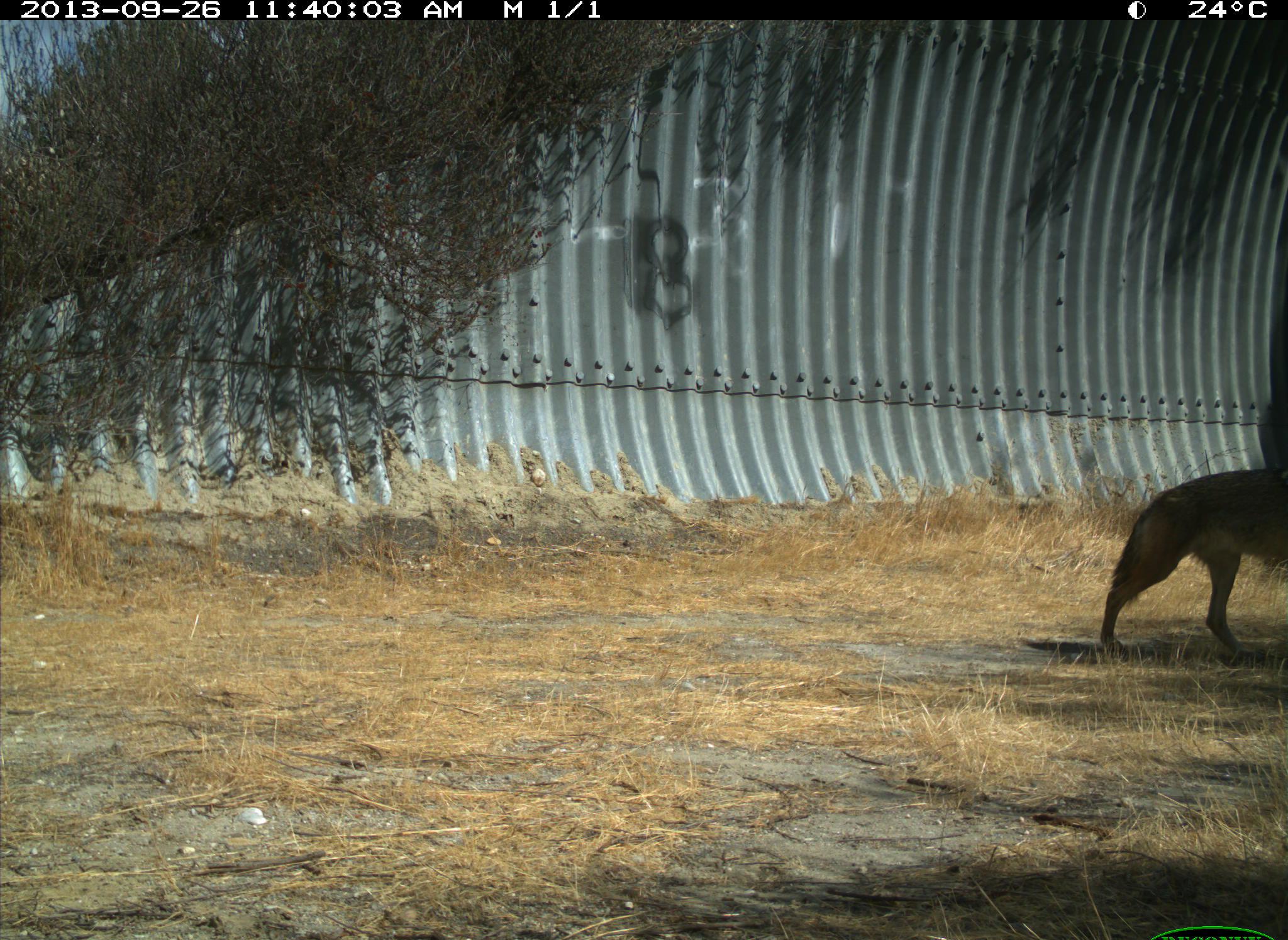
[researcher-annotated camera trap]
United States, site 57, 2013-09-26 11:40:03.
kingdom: Animalia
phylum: Chordata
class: Mammalia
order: Carnivora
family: Canidae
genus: Canis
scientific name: Canis latrans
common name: coyote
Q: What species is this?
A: Coyote (Canis latrans).